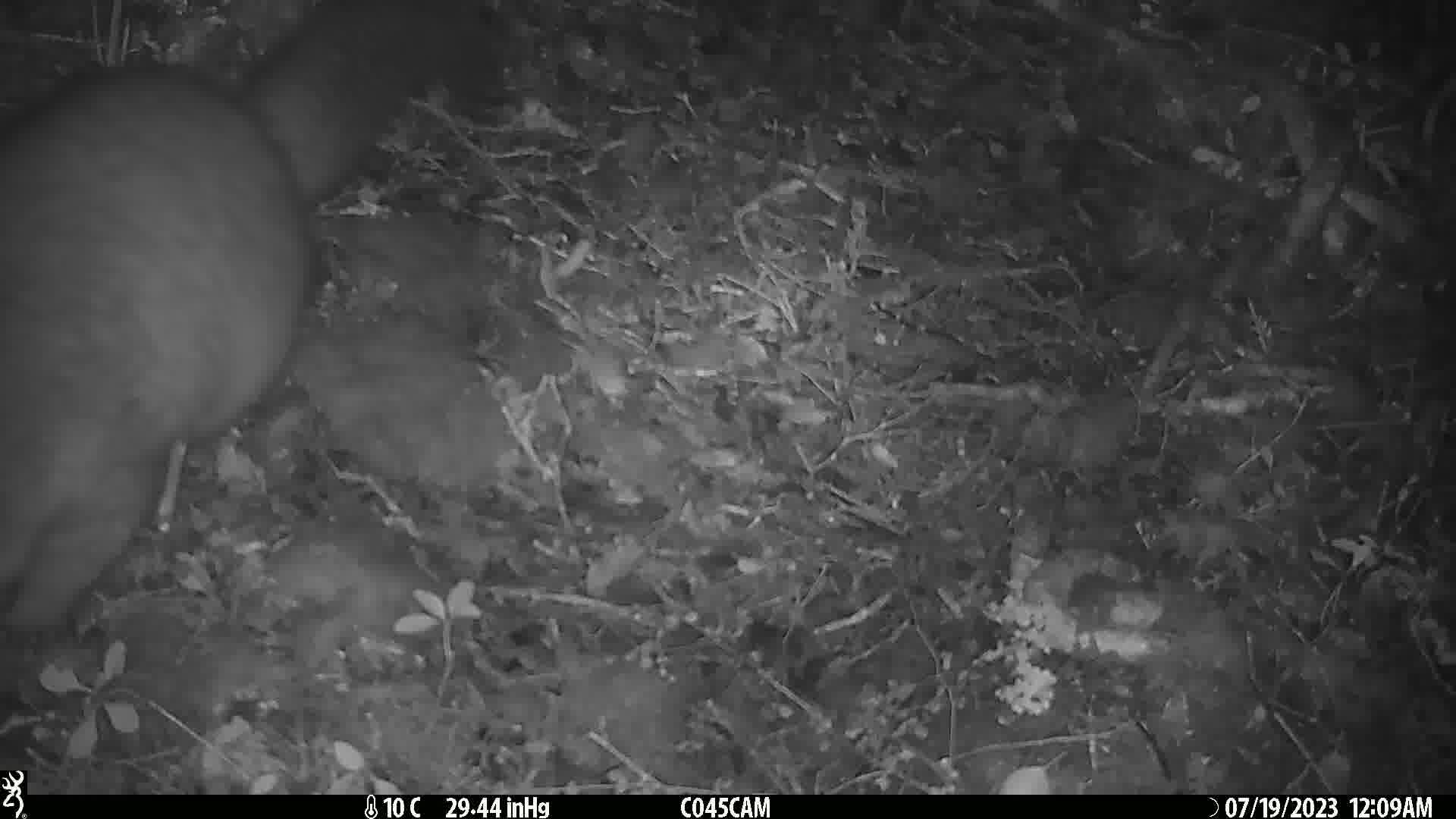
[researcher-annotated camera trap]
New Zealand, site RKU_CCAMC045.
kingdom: Animalia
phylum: Chordata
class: Mammalia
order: Diprotodontia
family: Phalangeridae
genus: Trichosurus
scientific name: Trichosurus vulpecula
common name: common brushtail possum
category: possum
Possum (common brushtail possum) (Trichosurus vulpecula).